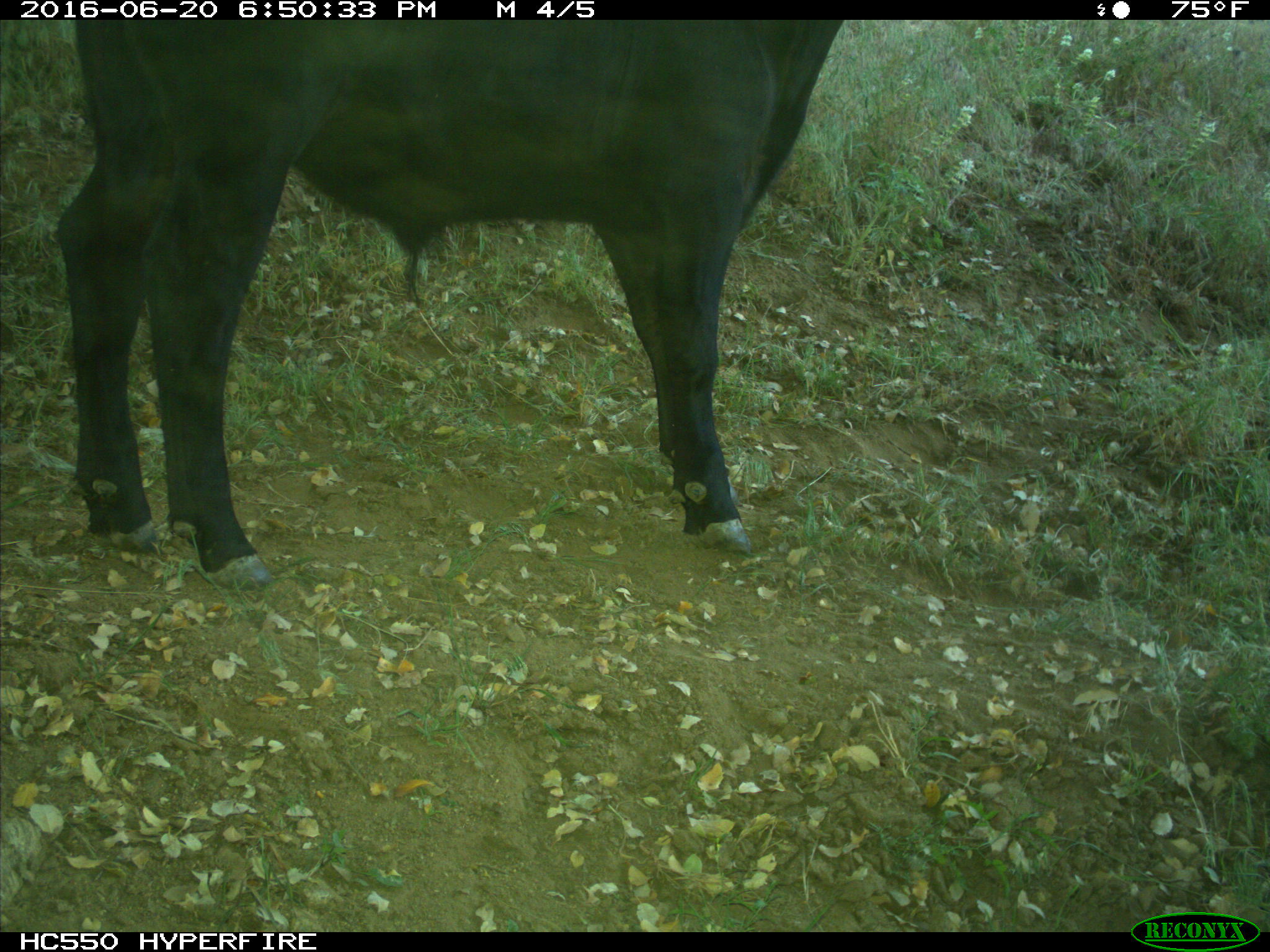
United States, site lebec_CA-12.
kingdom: Animalia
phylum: Chordata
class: Mammalia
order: Artiodactyla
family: Bovidae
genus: Bos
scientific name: Bos taurus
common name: domestic cow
Bos taurus (domestic cow).